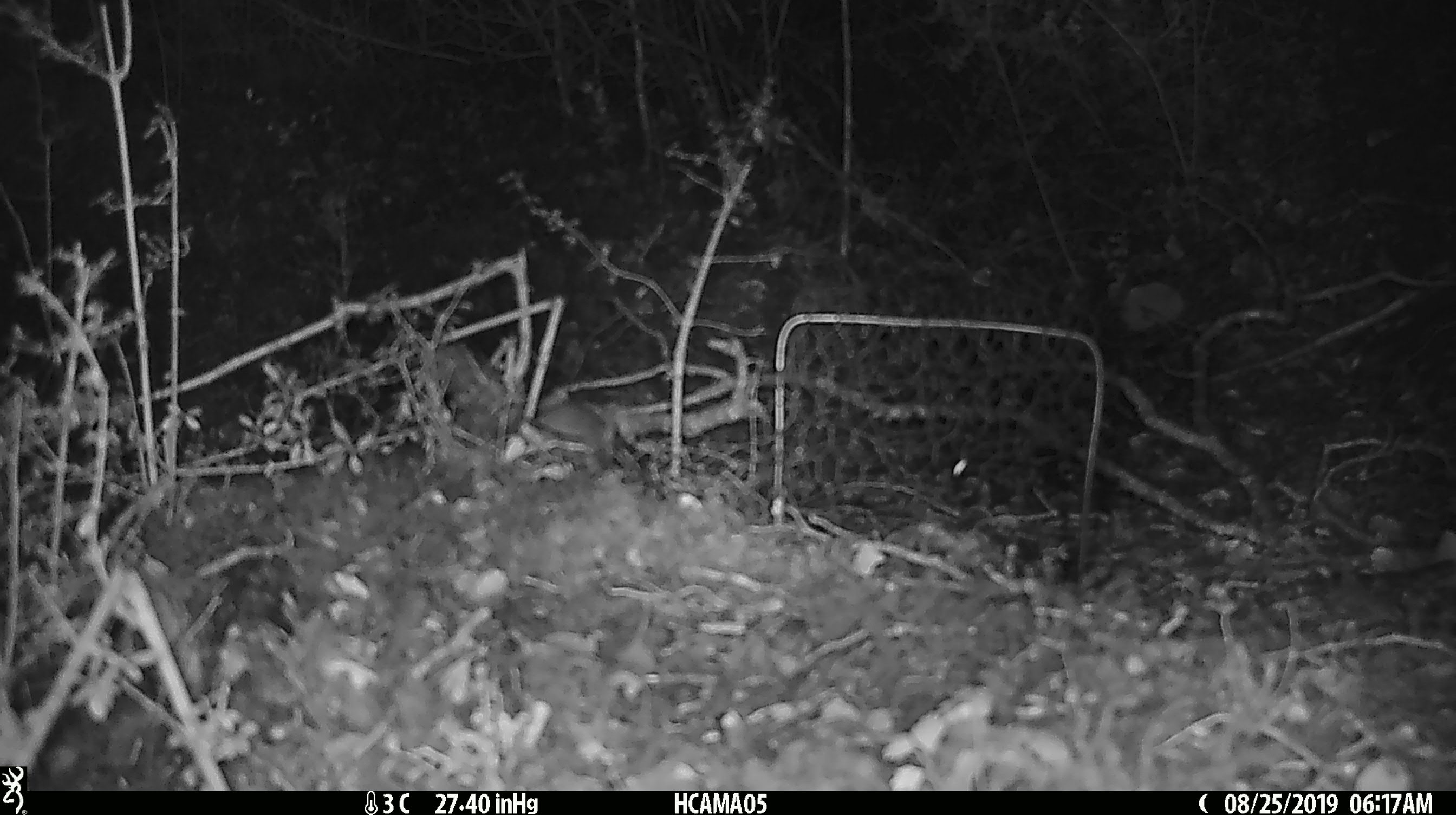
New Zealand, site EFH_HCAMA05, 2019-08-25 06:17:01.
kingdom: Animalia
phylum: Chordata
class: Mammalia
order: Rodentia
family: Muridae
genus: Mus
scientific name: Mus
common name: mouse